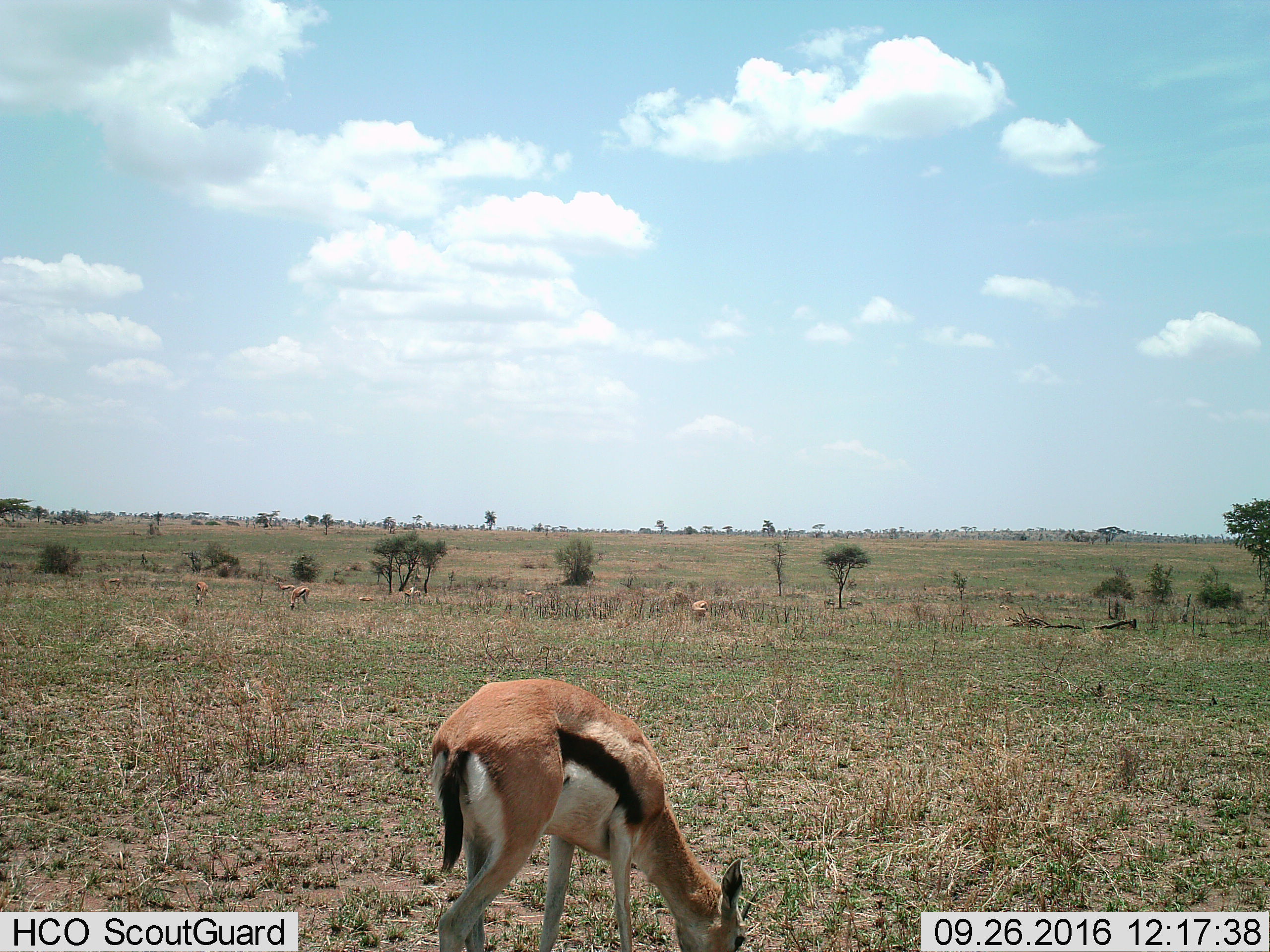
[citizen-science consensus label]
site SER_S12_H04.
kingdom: Animalia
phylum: Chordata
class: Mammalia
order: Artiodactyla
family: Bovidae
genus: Eudorcas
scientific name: Eudorcas thomsonii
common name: thomson's gazelle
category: gazellethomsons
Gazellethomsons (thomson's gazelle) (Eudorcas thomsonii), count 8. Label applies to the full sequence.